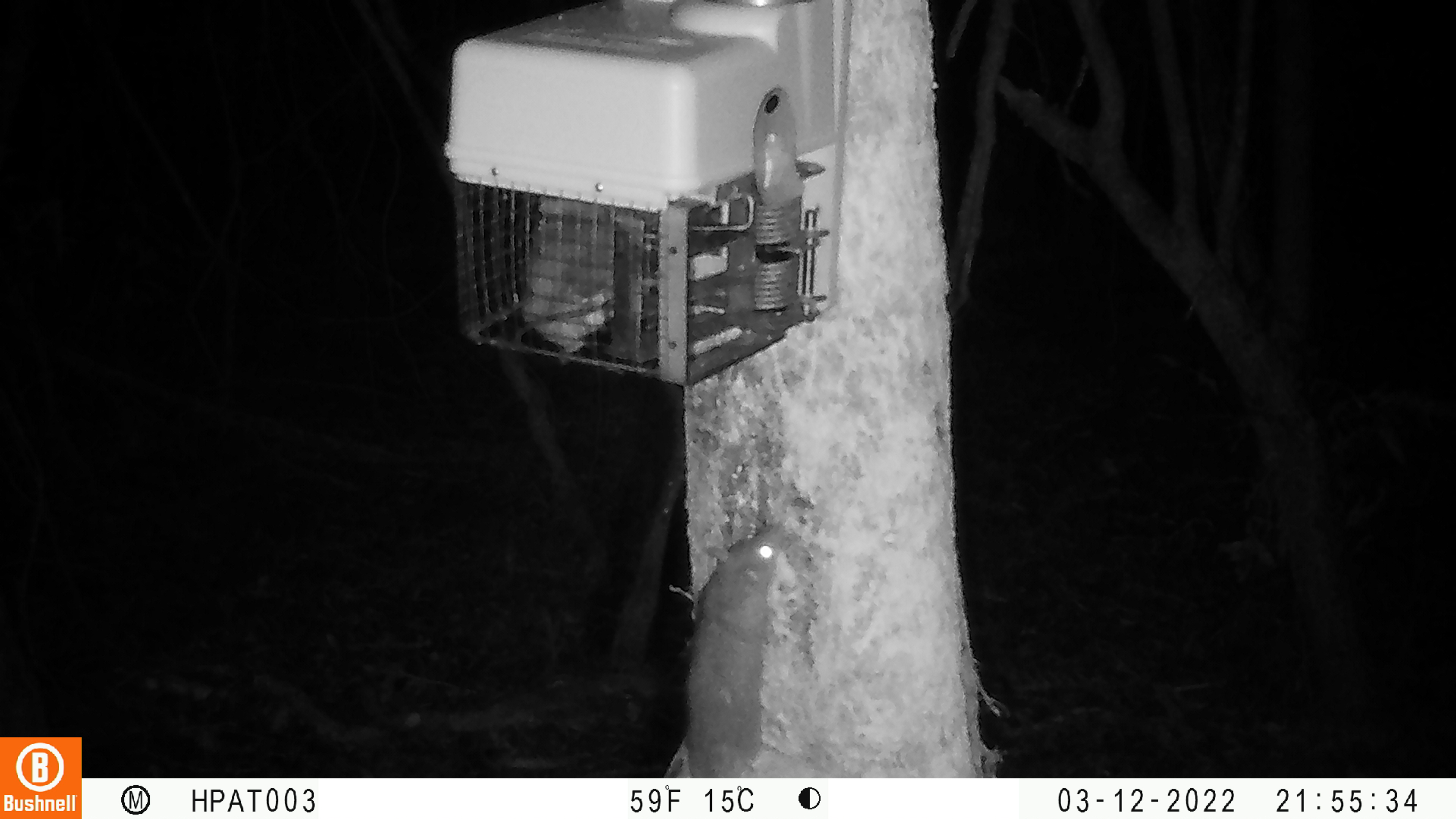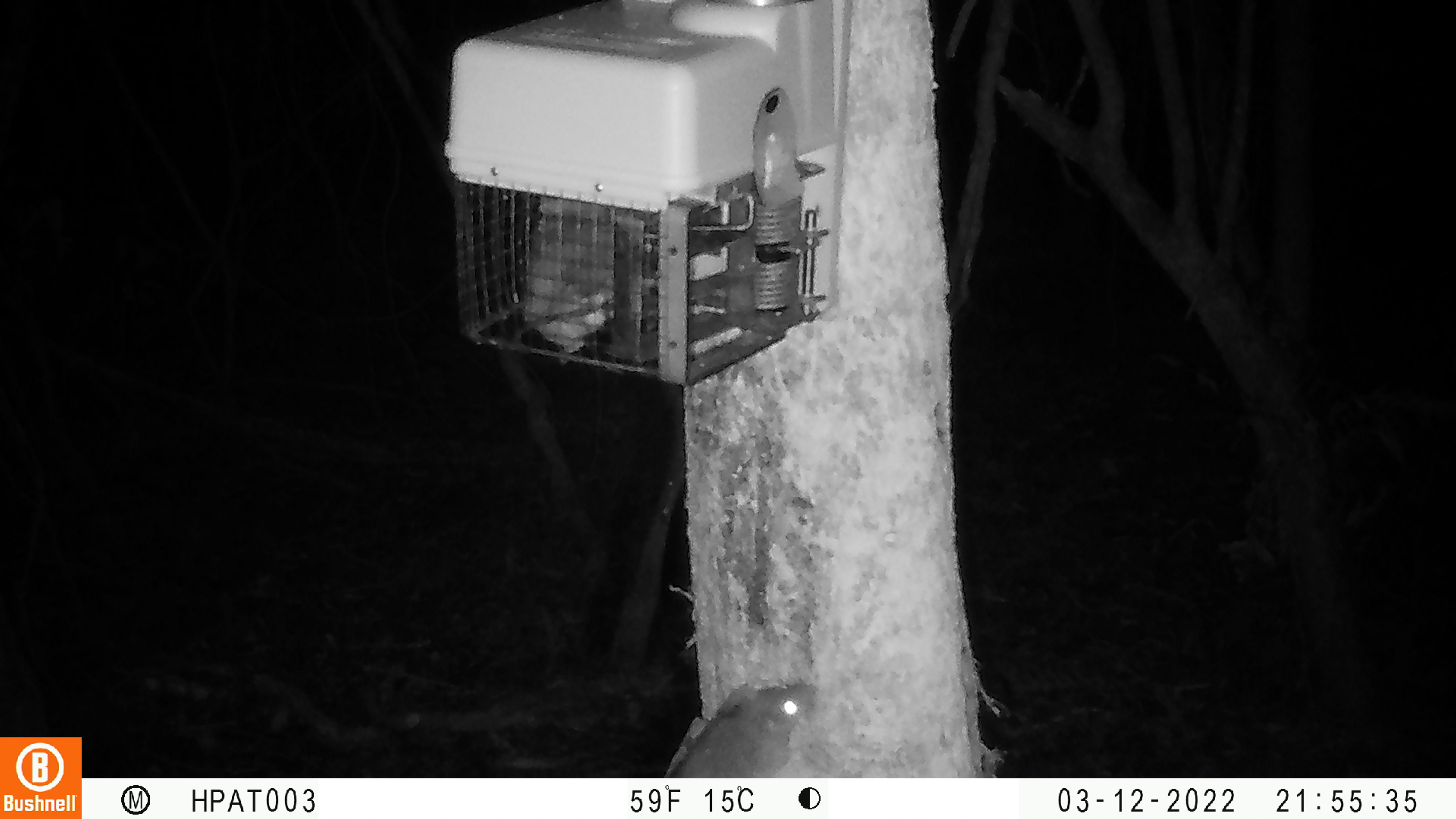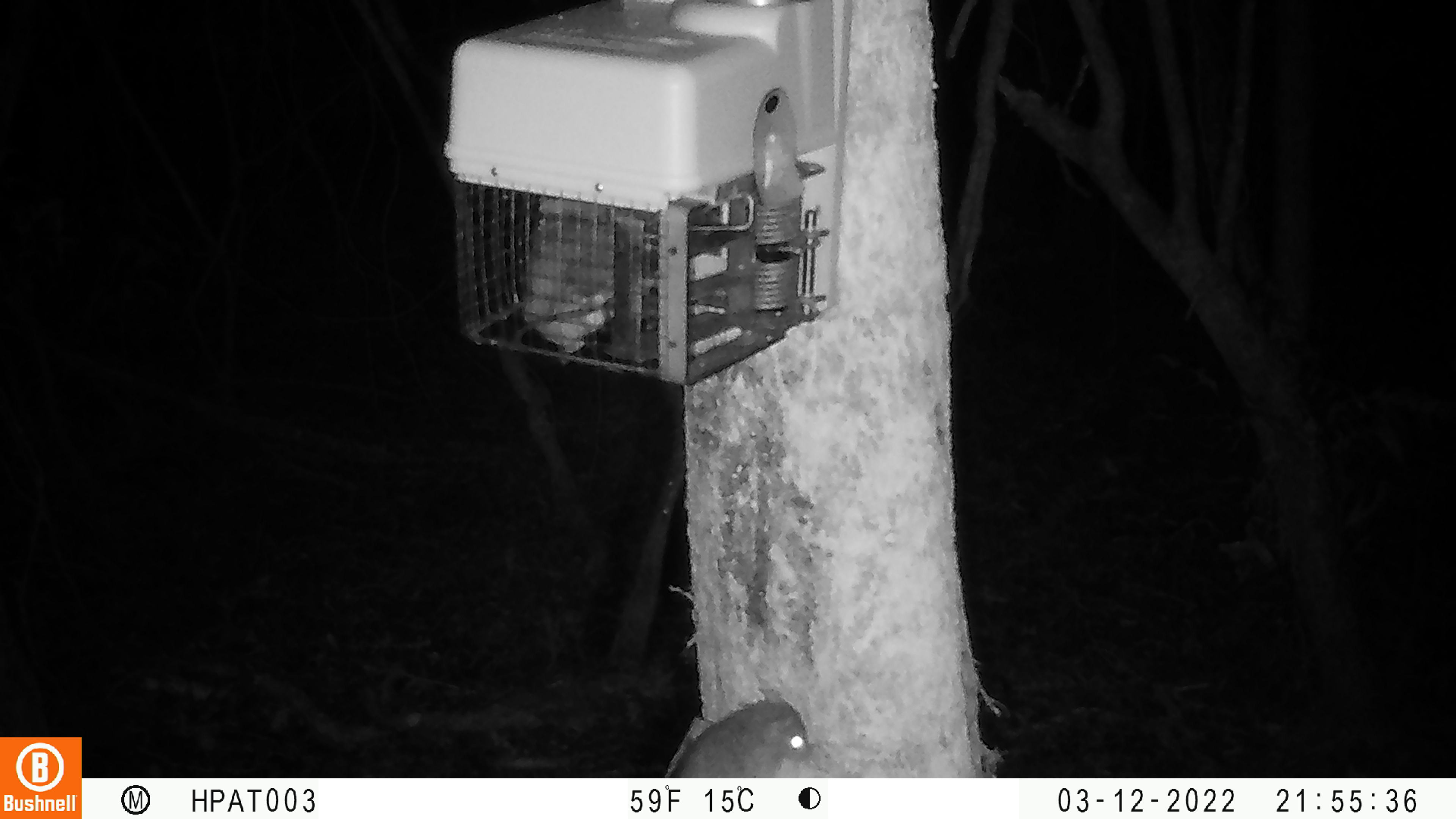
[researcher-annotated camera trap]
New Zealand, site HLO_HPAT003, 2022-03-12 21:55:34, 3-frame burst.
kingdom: Animalia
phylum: Chordata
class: Mammalia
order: Rodentia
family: Muridae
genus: Rattus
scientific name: Rattus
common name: rat